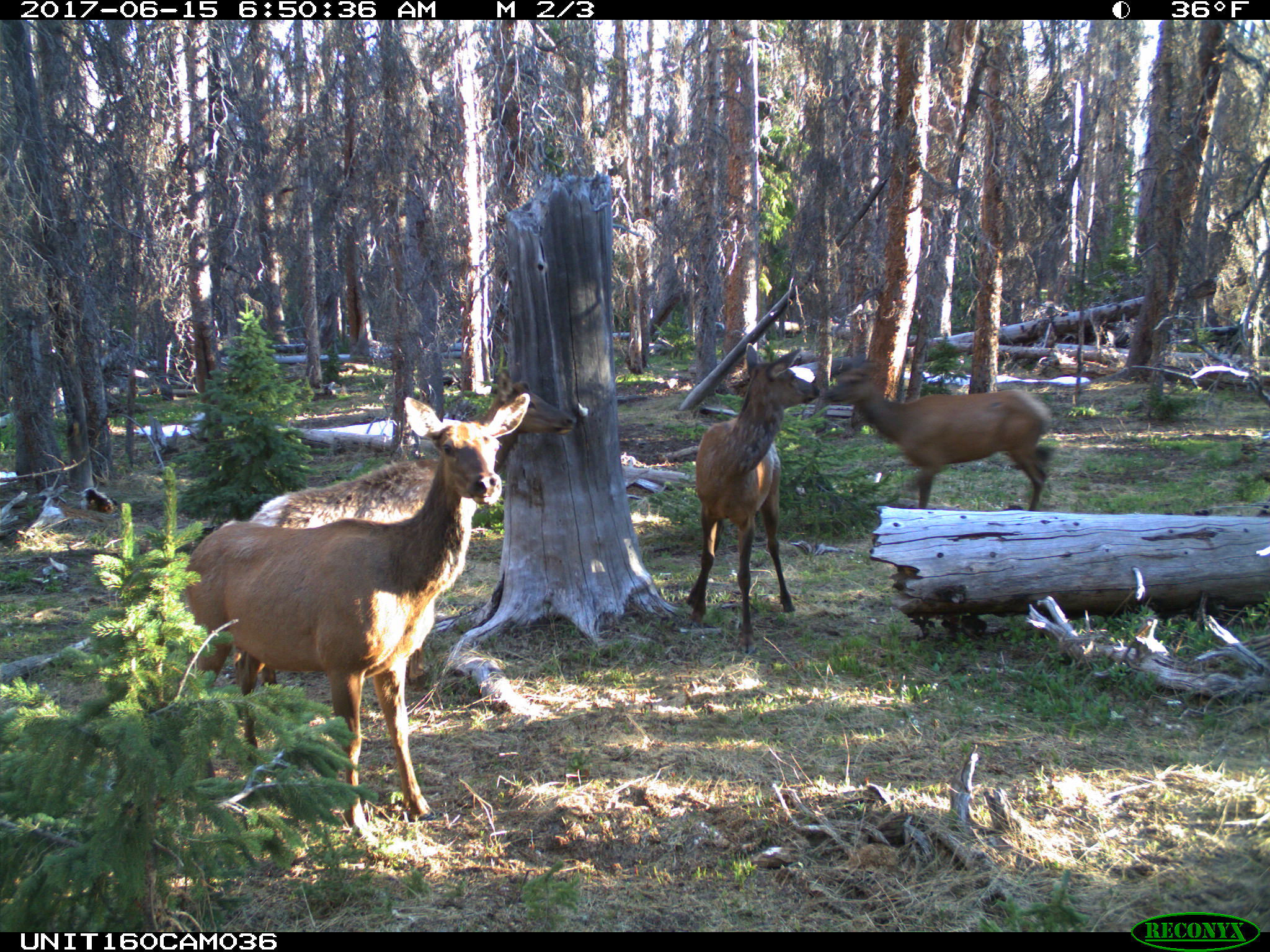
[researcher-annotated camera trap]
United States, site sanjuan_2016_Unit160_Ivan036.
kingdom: Animalia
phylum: Chordata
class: Mammalia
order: Artiodactyla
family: Cervidae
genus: Cervus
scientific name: Cervus elaphus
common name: red deer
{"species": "Cervus elaphus (red deer)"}